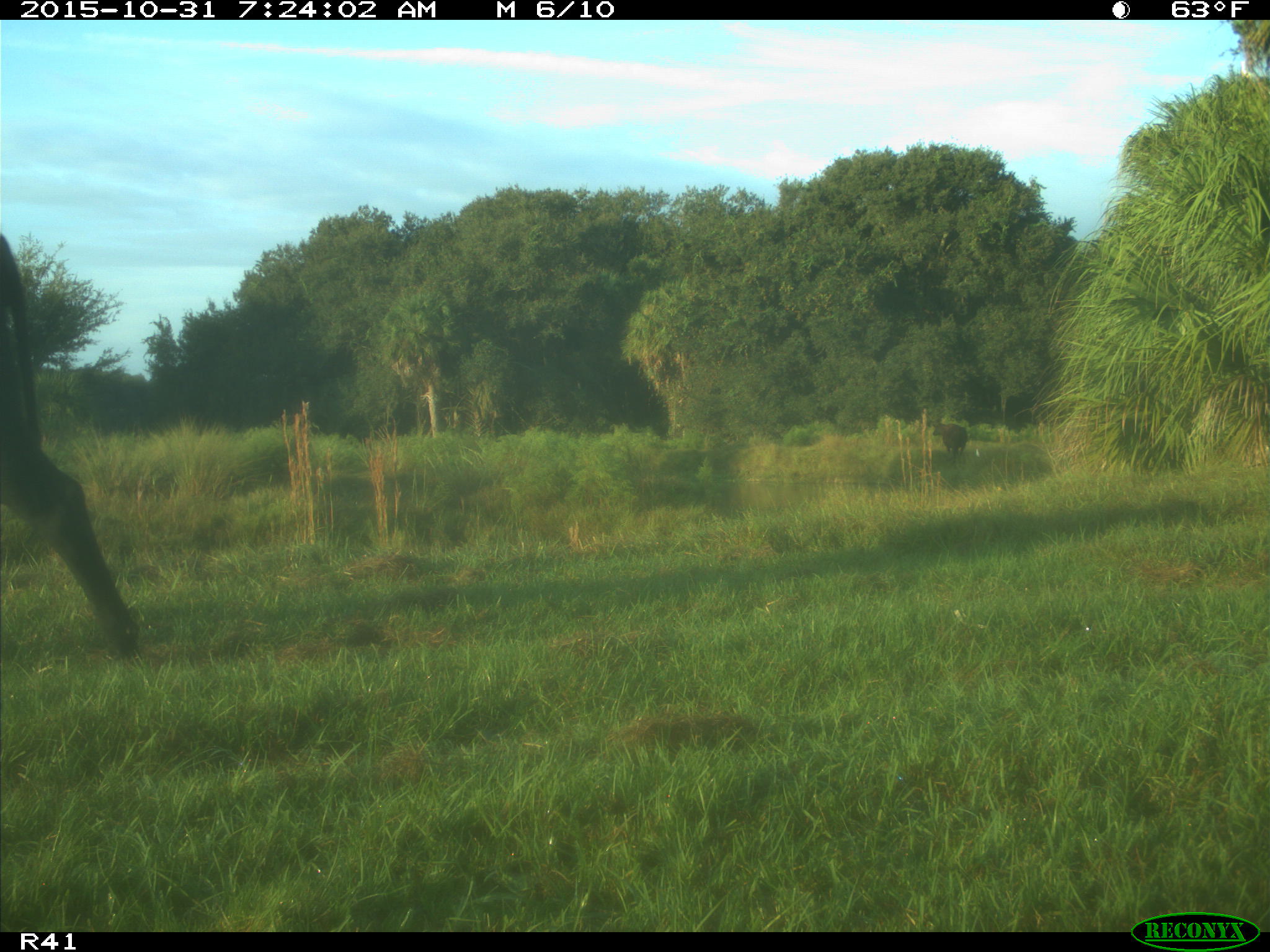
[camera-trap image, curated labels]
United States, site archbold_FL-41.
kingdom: Animalia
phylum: Chordata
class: Mammalia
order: Artiodactyla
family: Bovidae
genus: Bos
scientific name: Bos taurus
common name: domestic cow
Bos taurus (domestic cow).